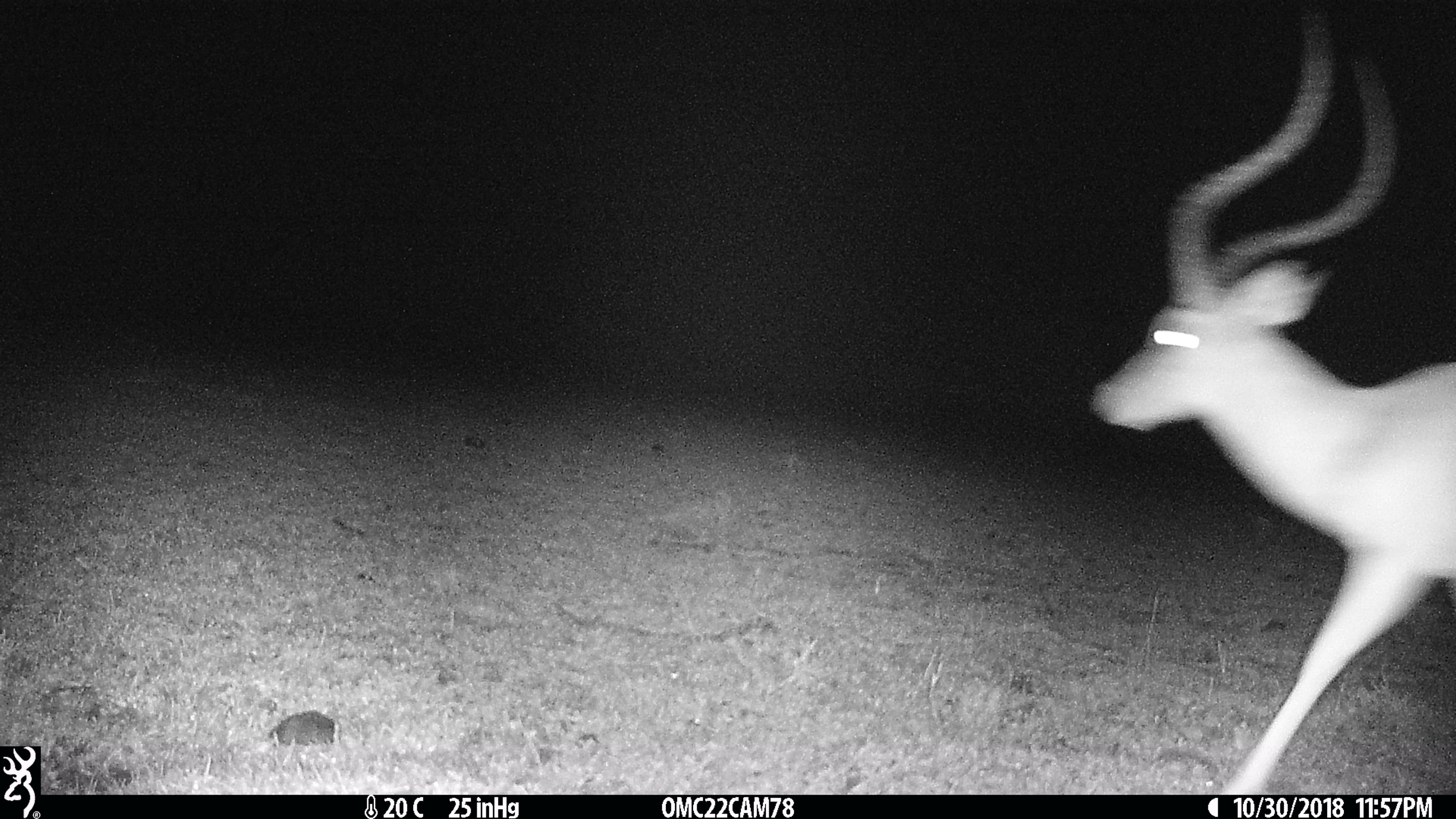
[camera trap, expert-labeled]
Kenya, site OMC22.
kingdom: Animalia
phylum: Chordata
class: Mammalia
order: Artiodactyla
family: Bovidae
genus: Aepyceros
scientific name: Aepyceros melampus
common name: impala